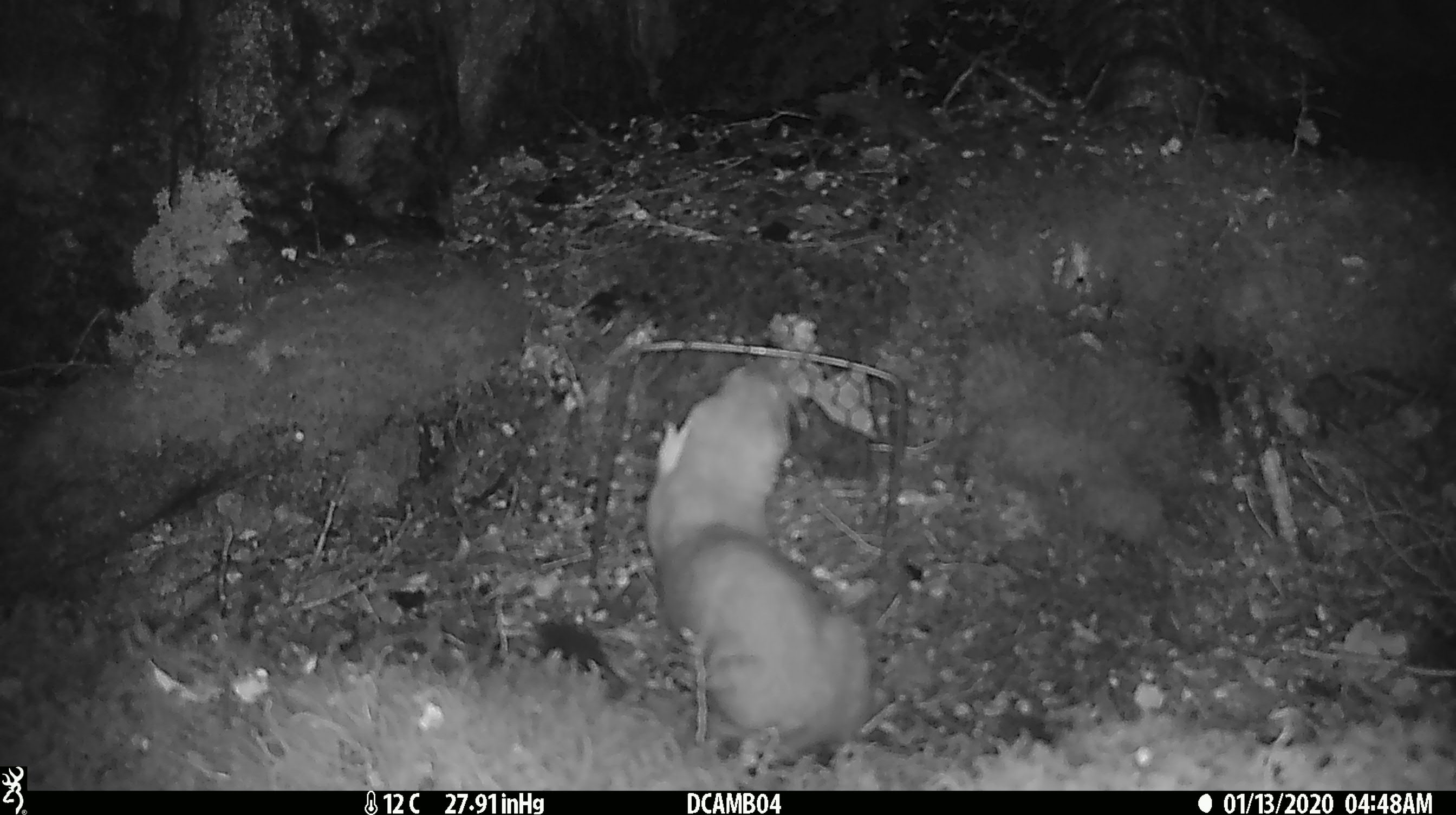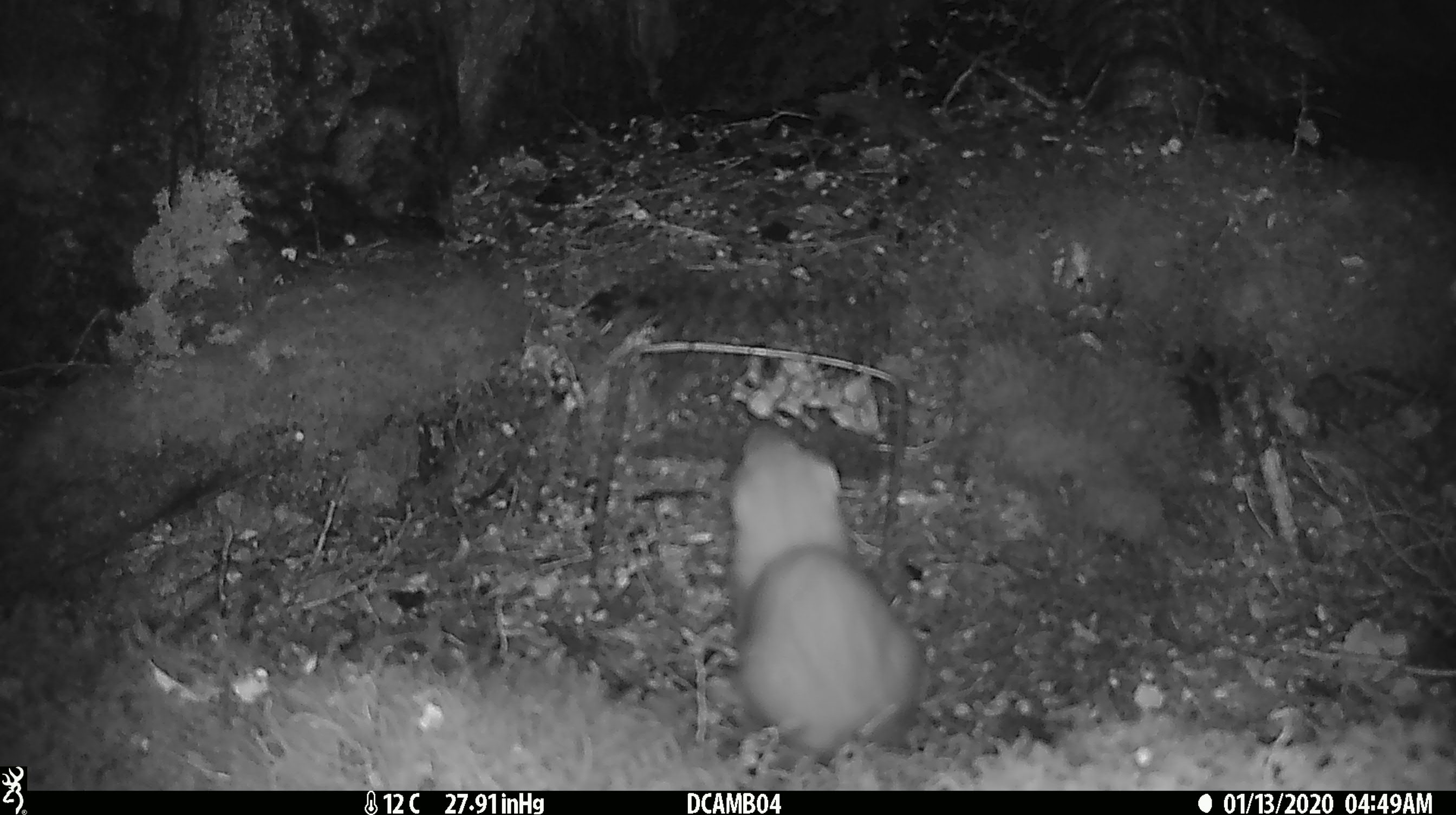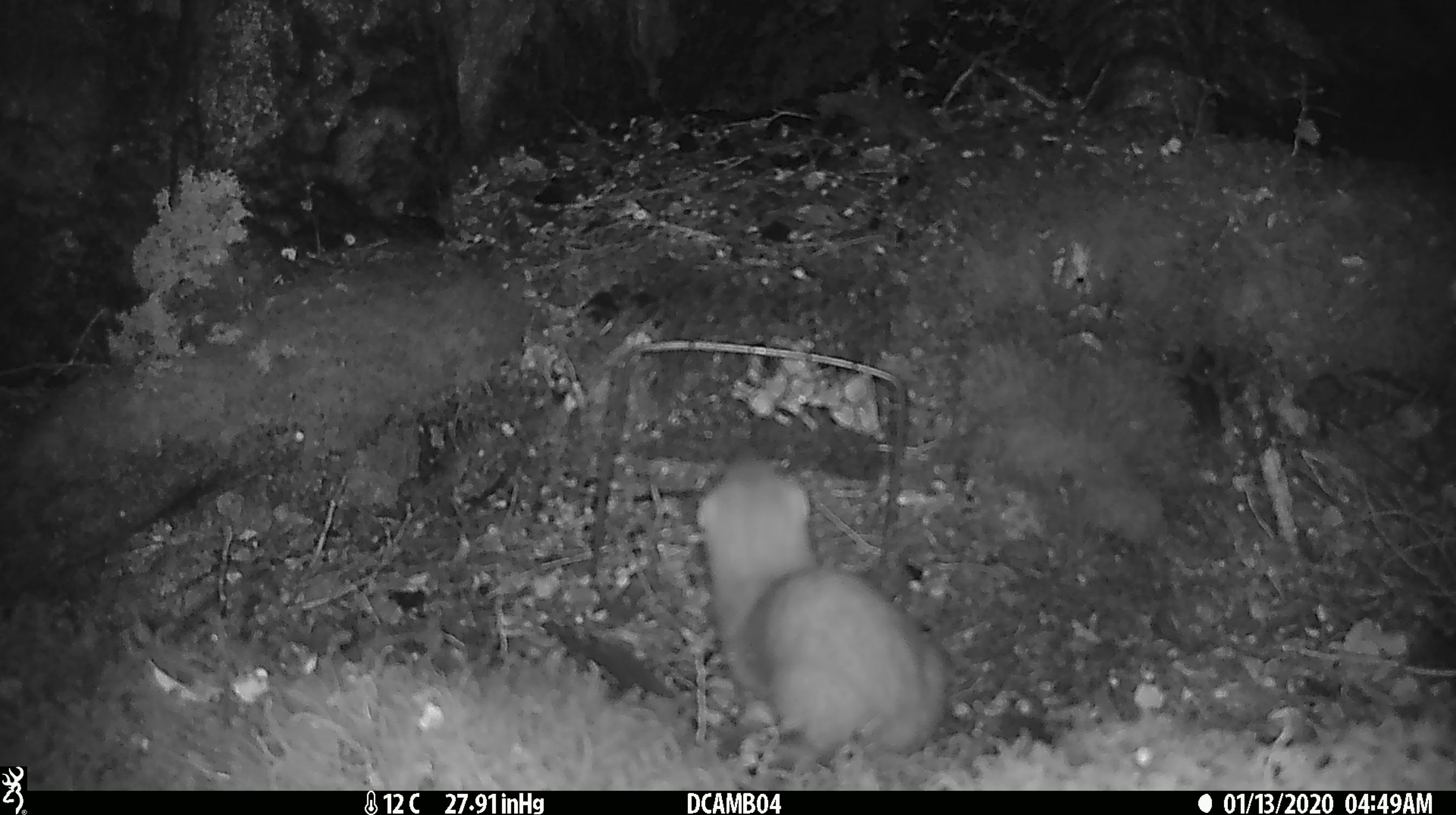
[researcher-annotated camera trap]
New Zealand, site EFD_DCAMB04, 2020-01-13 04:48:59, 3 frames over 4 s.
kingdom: Animalia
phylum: Chordata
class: Mammalia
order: Carnivora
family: Mustelidae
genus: Mustela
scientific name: Mustela erminea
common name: stoat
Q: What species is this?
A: Stoat (Mustela erminea).